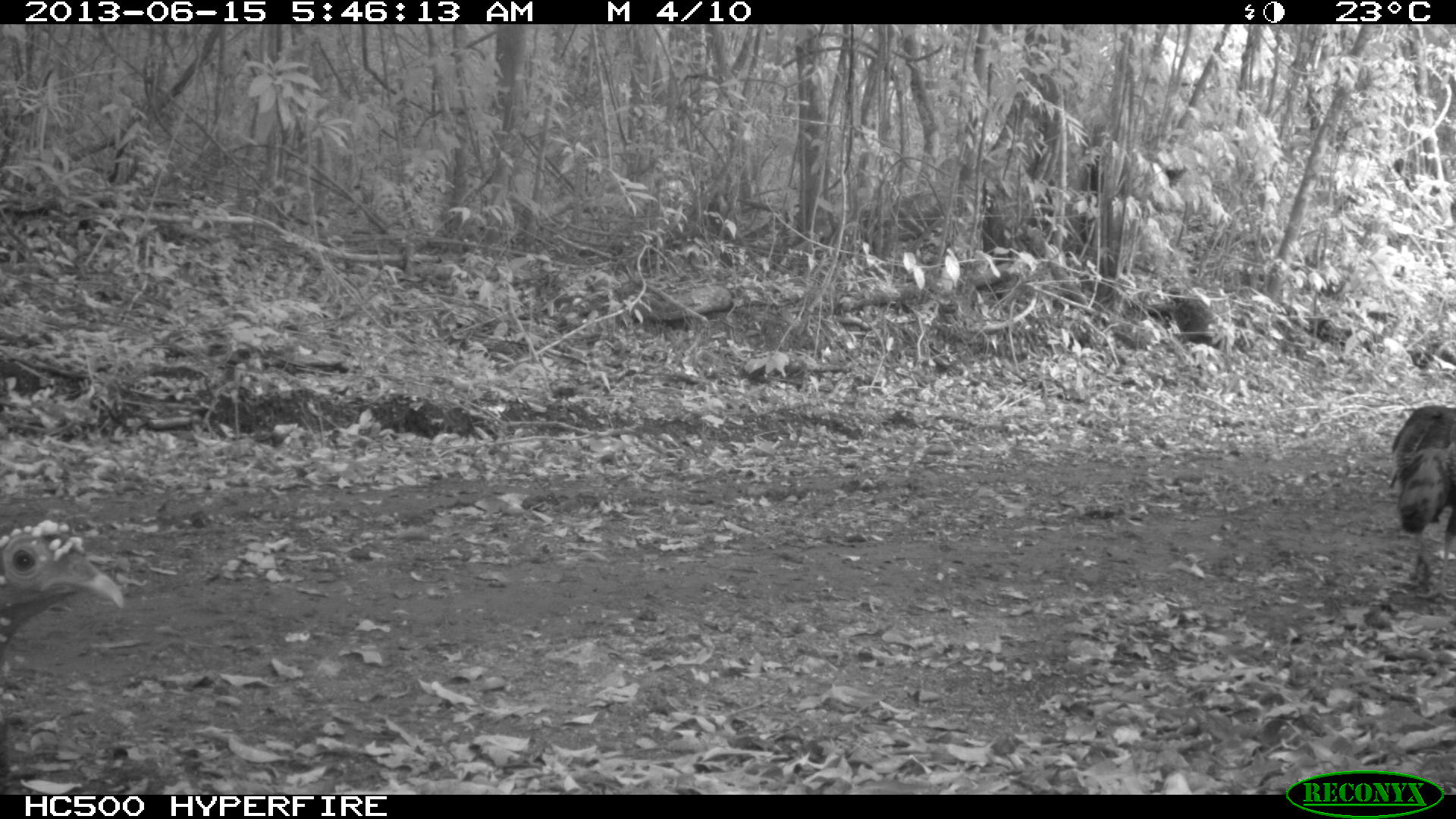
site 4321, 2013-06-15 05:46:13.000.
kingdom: Animalia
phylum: Chordata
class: Aves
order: Galliformes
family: Phasianidae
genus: Meleagris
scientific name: Meleagris ocellata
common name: ocellated turkey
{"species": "Meleagris ocellata (ocellated turkey)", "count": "2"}